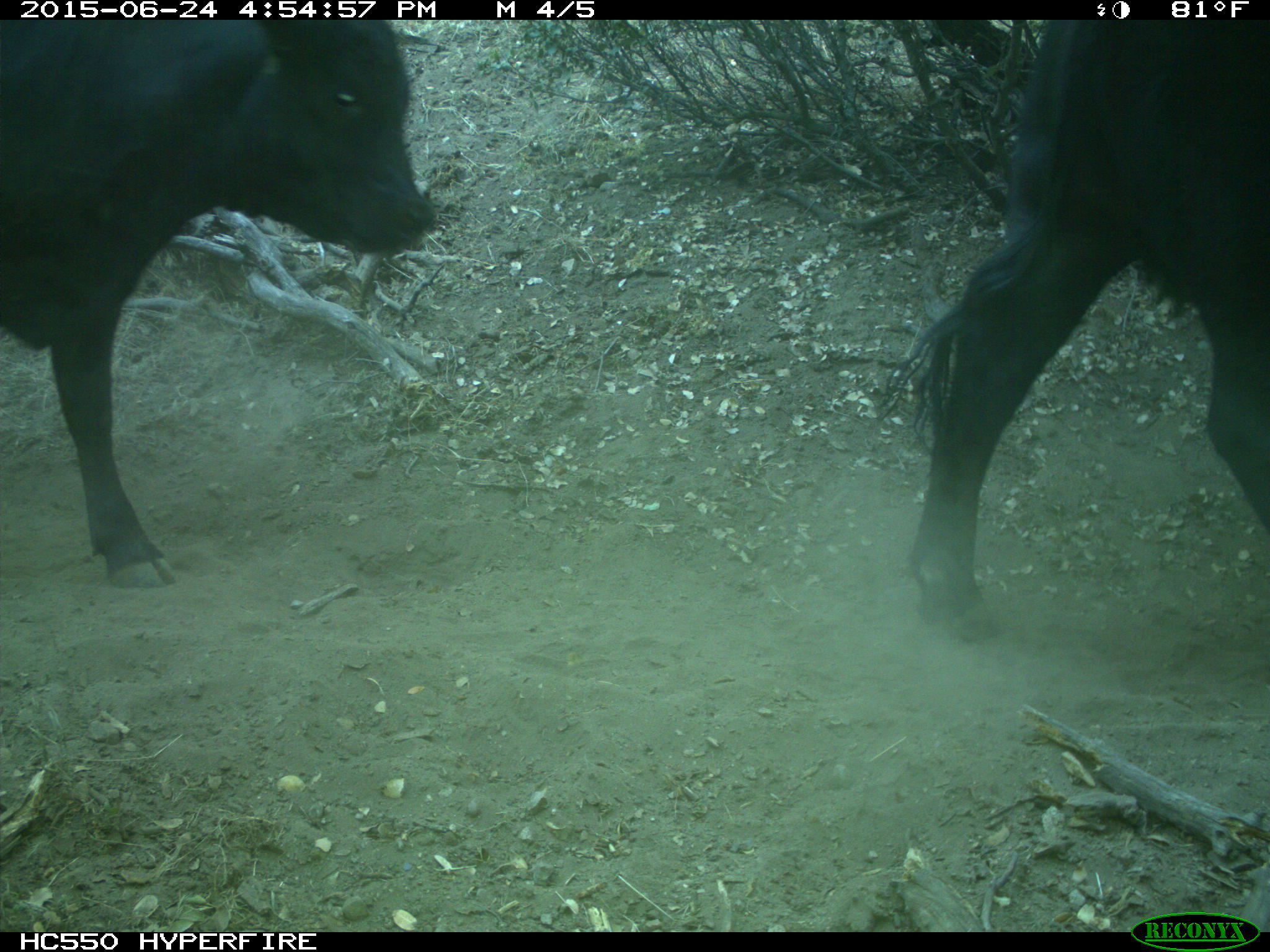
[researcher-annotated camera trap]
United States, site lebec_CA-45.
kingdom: Animalia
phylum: Chordata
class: Mammalia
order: Artiodactyla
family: Bovidae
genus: Bos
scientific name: Bos taurus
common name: domestic cow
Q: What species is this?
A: Bos taurus (domestic cow).